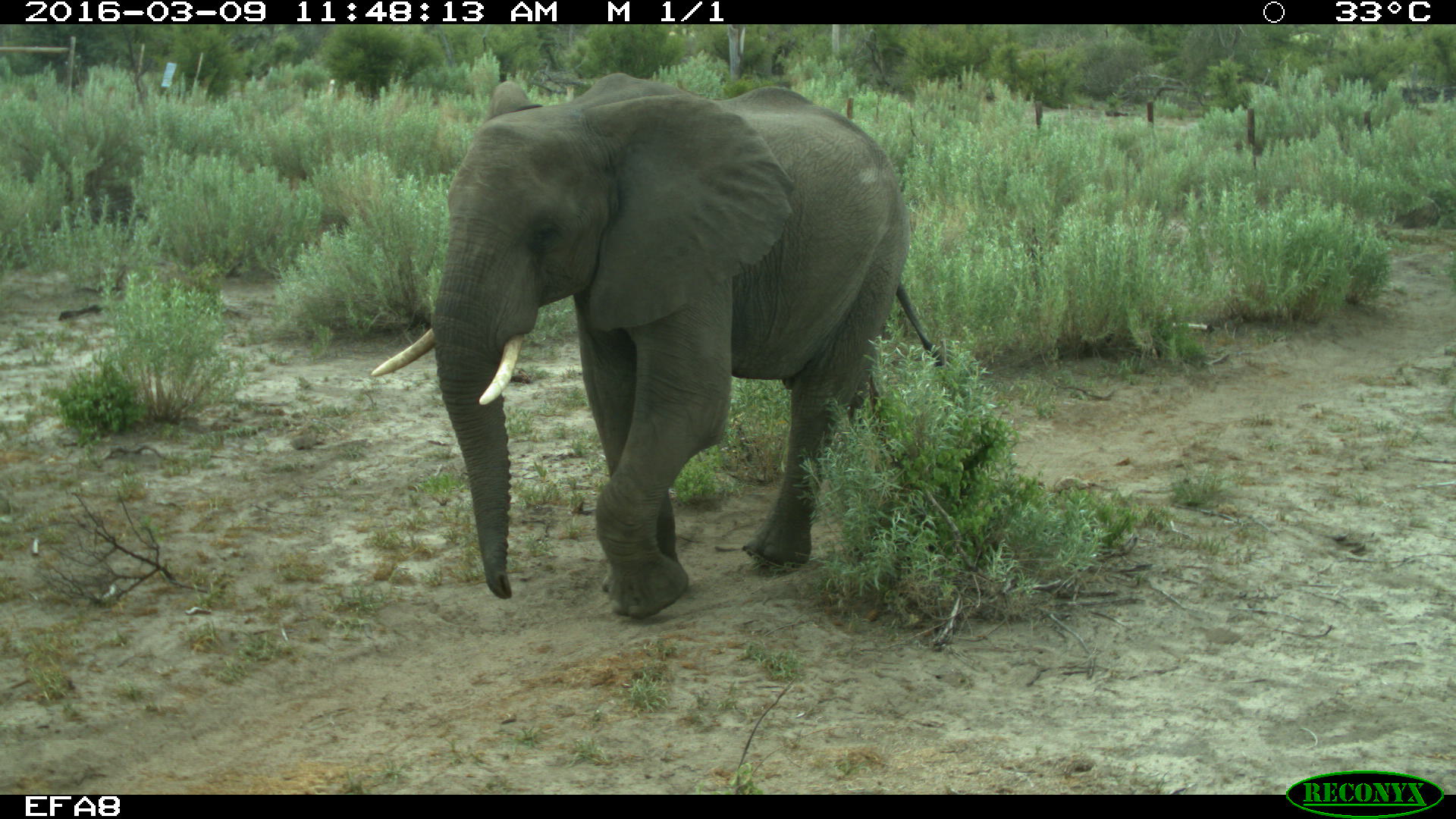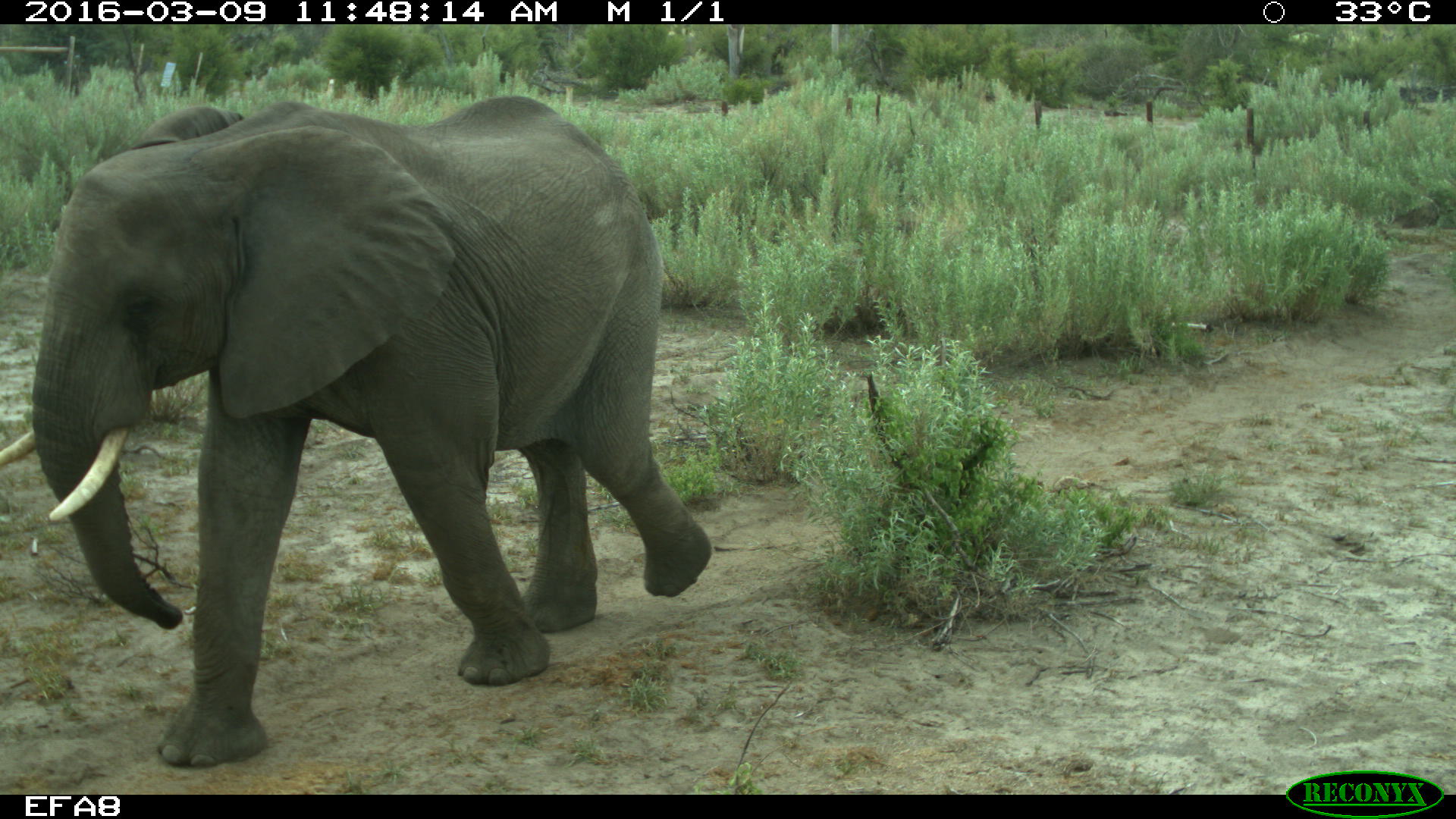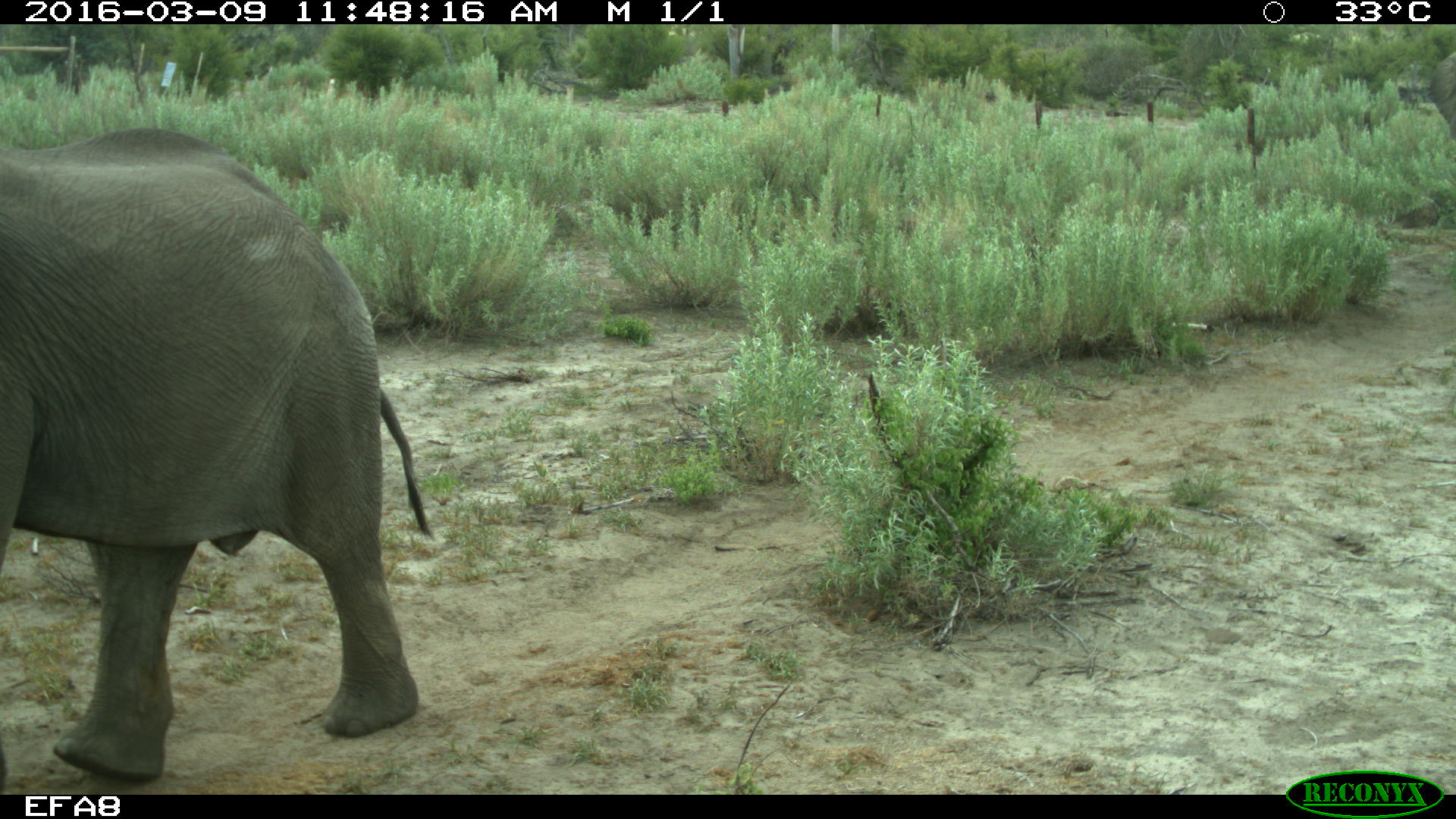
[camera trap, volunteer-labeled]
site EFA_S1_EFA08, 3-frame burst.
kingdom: Animalia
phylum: Chordata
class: Mammalia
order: Proboscidea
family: Elephantidae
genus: Loxodonta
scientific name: Loxodonta africana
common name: african bush elephant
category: elephant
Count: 2.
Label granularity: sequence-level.